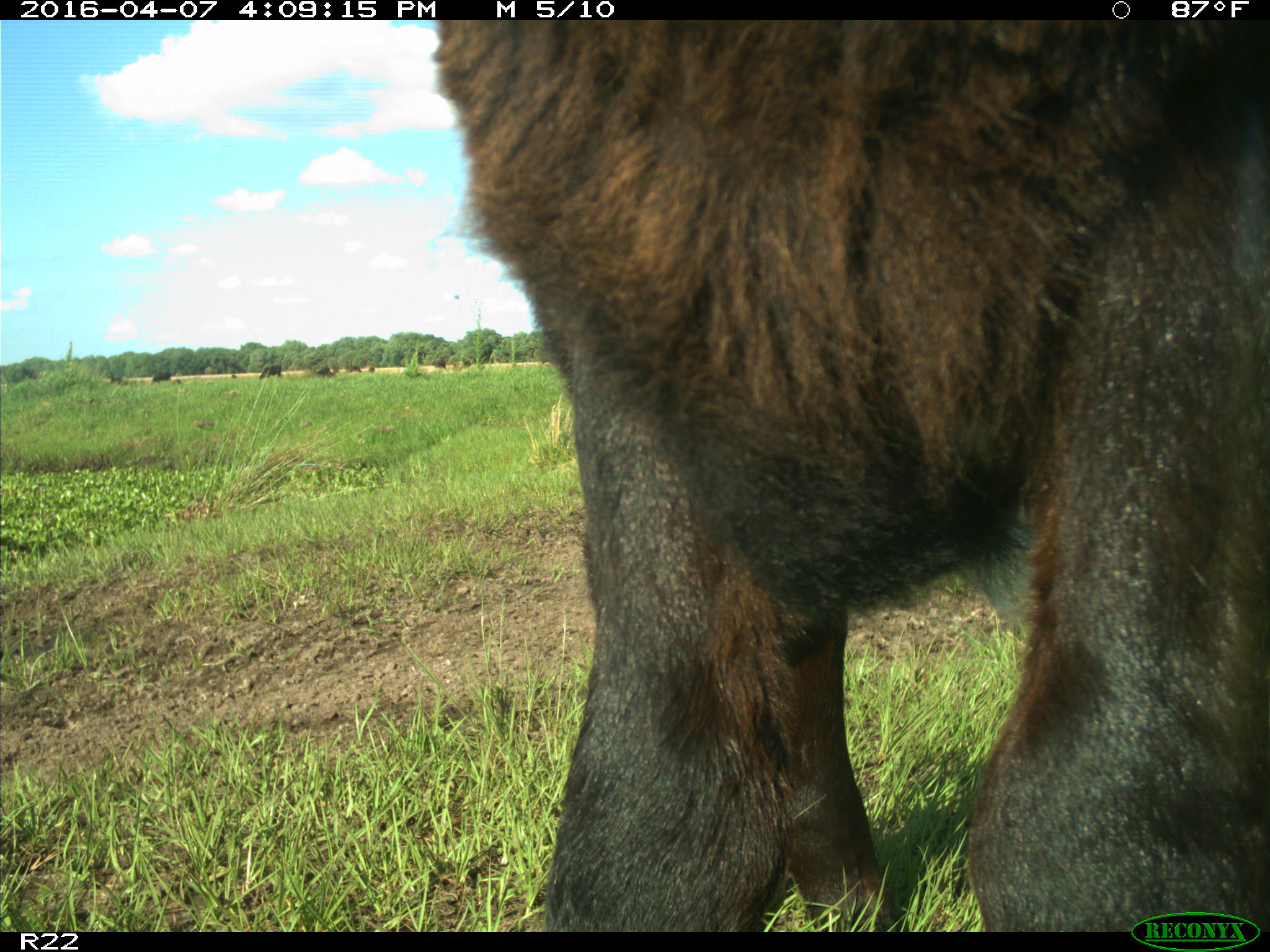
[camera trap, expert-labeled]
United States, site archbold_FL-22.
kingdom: Animalia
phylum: Chordata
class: Mammalia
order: Artiodactyla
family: Bovidae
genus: Bos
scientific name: Bos taurus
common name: domestic cow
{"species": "Bos taurus (domestic cow)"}